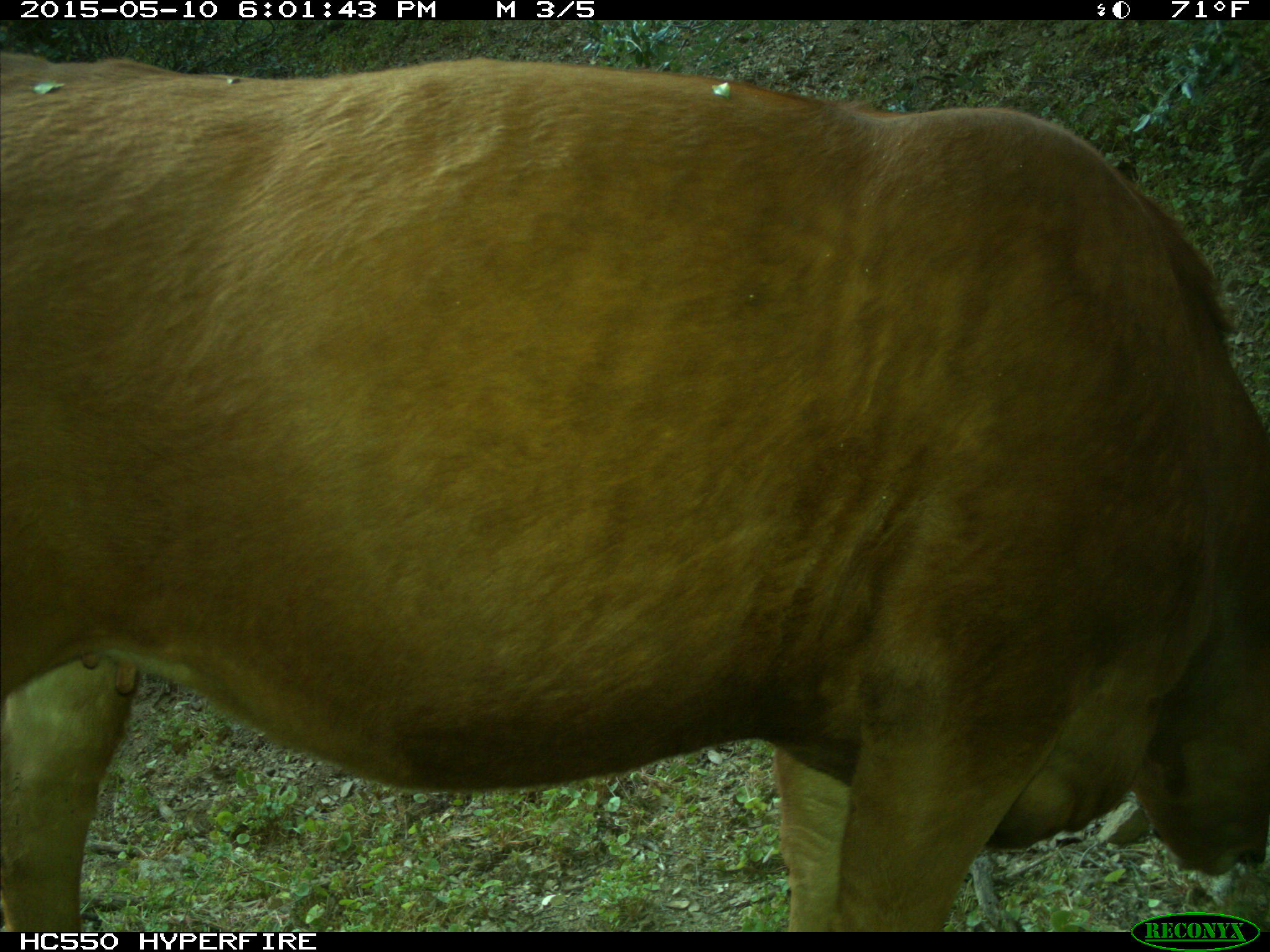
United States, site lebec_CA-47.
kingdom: Animalia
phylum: Chordata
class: Mammalia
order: Artiodactyla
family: Bovidae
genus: Bos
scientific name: Bos taurus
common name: domestic cow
Bos taurus (domestic cow).